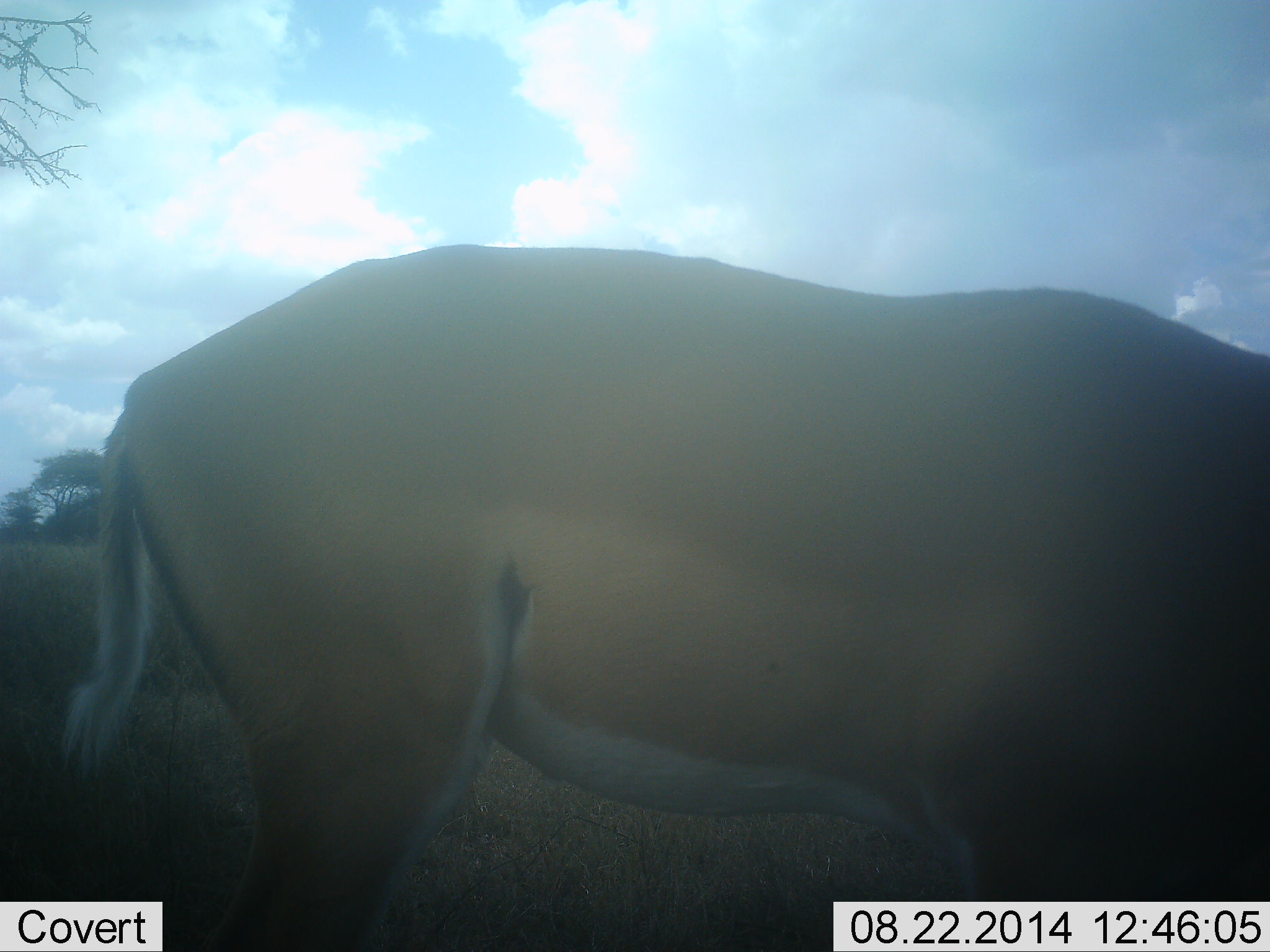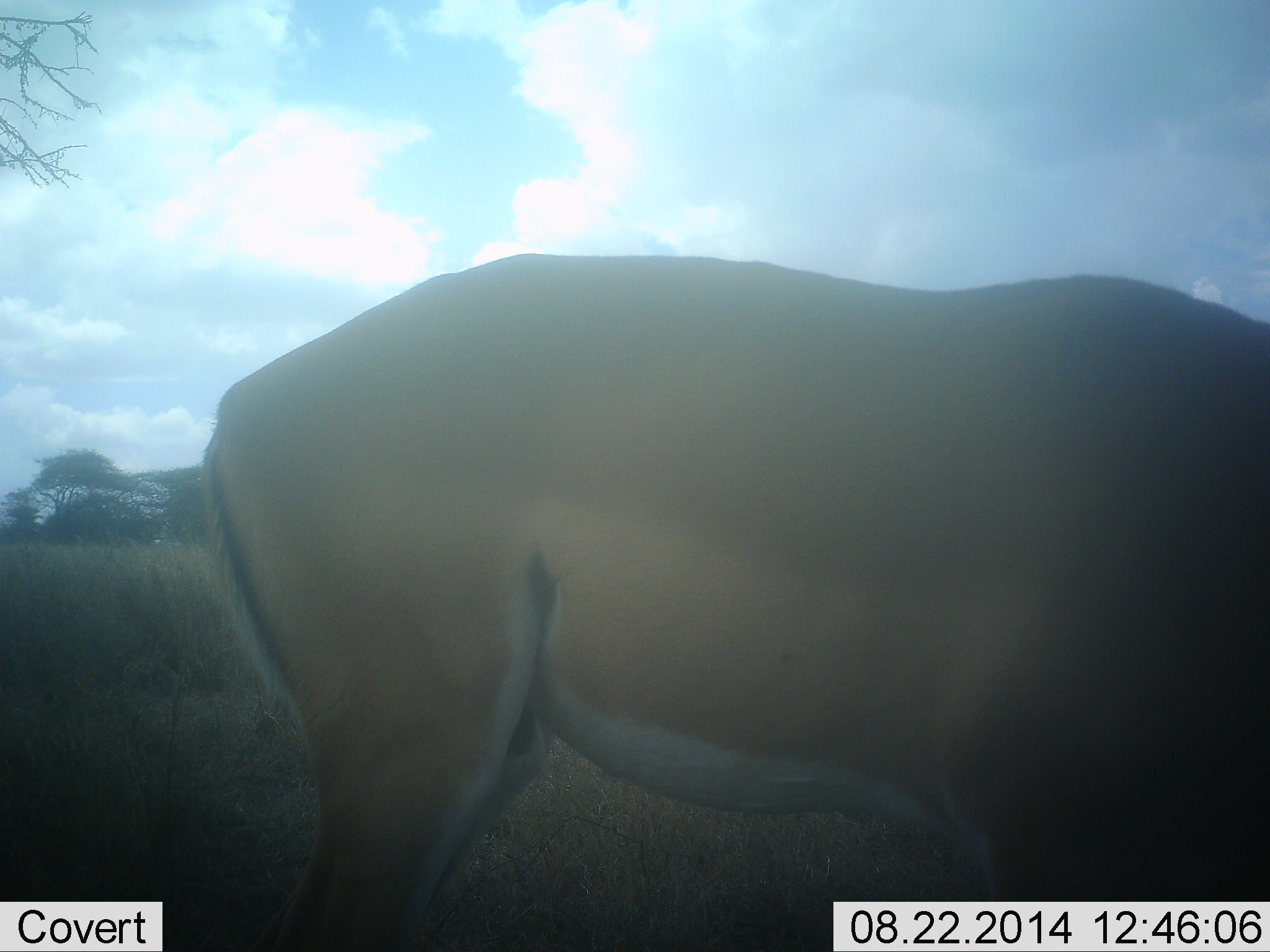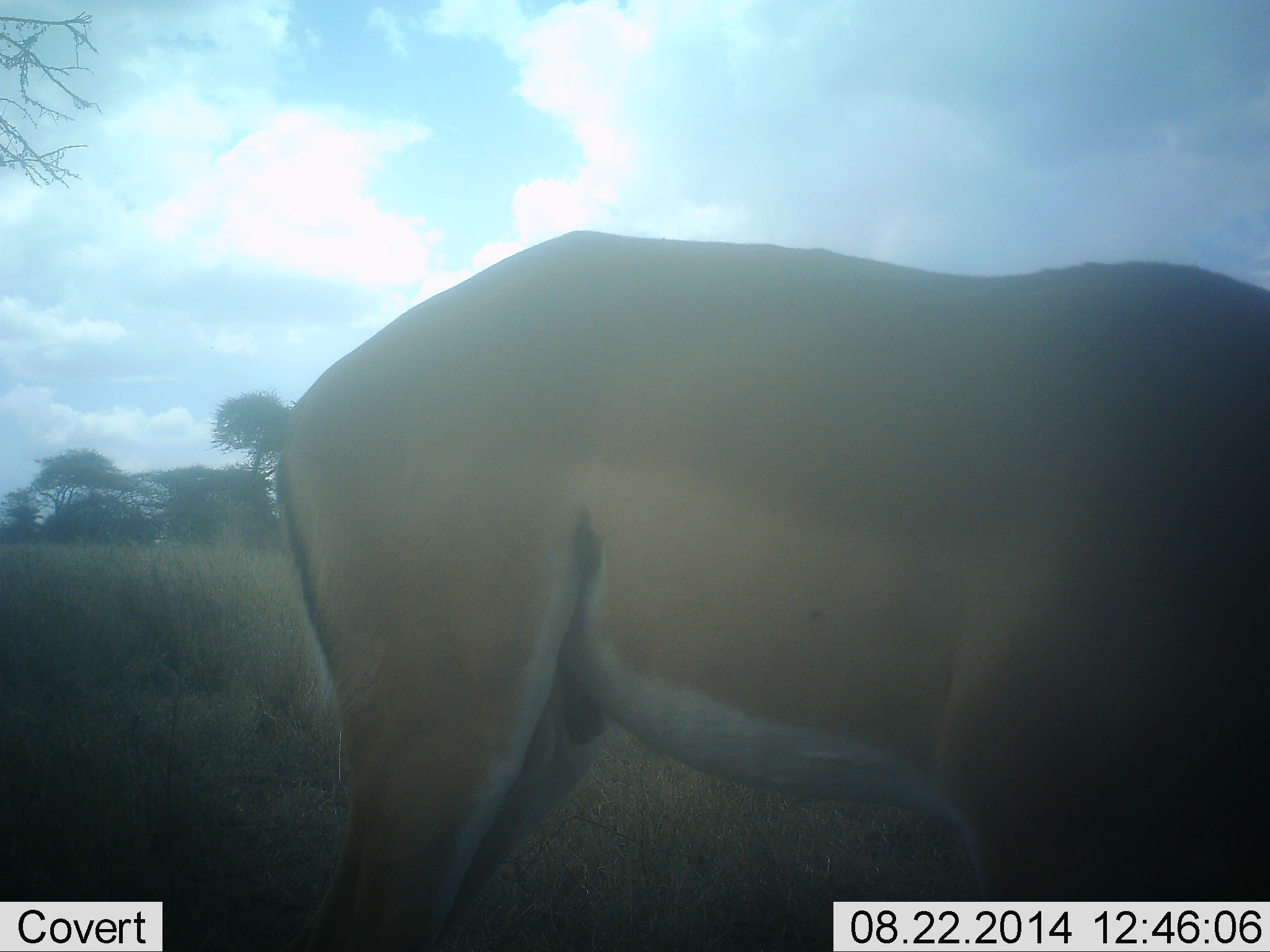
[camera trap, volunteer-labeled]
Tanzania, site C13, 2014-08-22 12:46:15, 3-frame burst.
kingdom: Animalia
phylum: Chordata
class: Mammalia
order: Artiodactyla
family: Bovidae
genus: Nanger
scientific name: Nanger granti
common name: grant's gazelle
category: gazellegrants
Gazellegrants (grant's gazelle) (Nanger granti), count 1. Behavior (volunteer vote fractions): standing 50%, resting 0%, moving 10%, interacting 0%. Young present (vote fraction): 0%. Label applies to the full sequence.